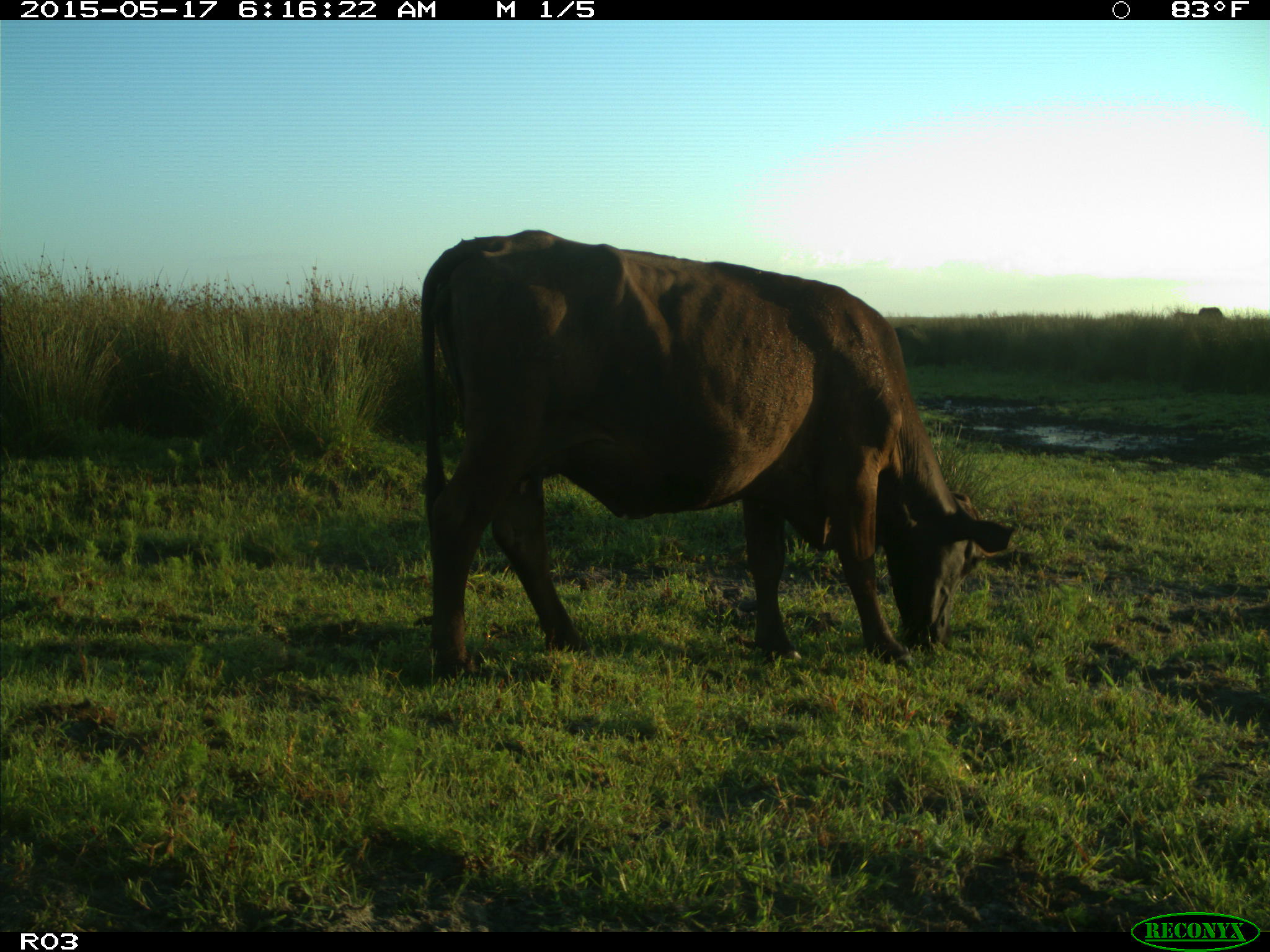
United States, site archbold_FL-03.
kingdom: Animalia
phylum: Chordata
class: Mammalia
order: Artiodactyla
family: Bovidae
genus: Bos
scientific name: Bos taurus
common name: domestic cow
Bos taurus (domestic cow).